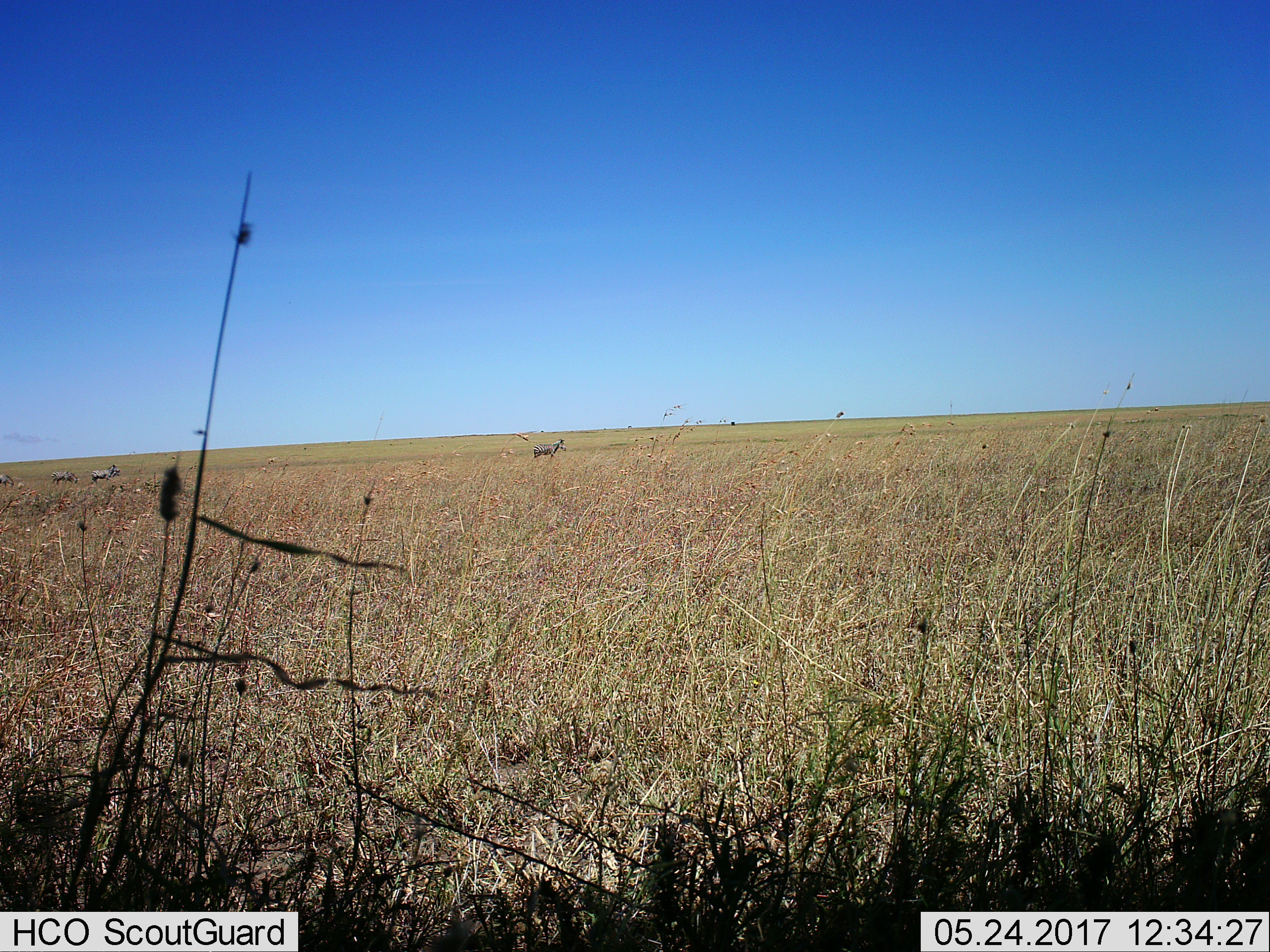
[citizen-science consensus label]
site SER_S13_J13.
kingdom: Animalia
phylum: Chordata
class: Mammalia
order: Perissodactyla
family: Equidae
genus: Equus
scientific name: Equus quagga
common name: plains zebra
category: zebraplains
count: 4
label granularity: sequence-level